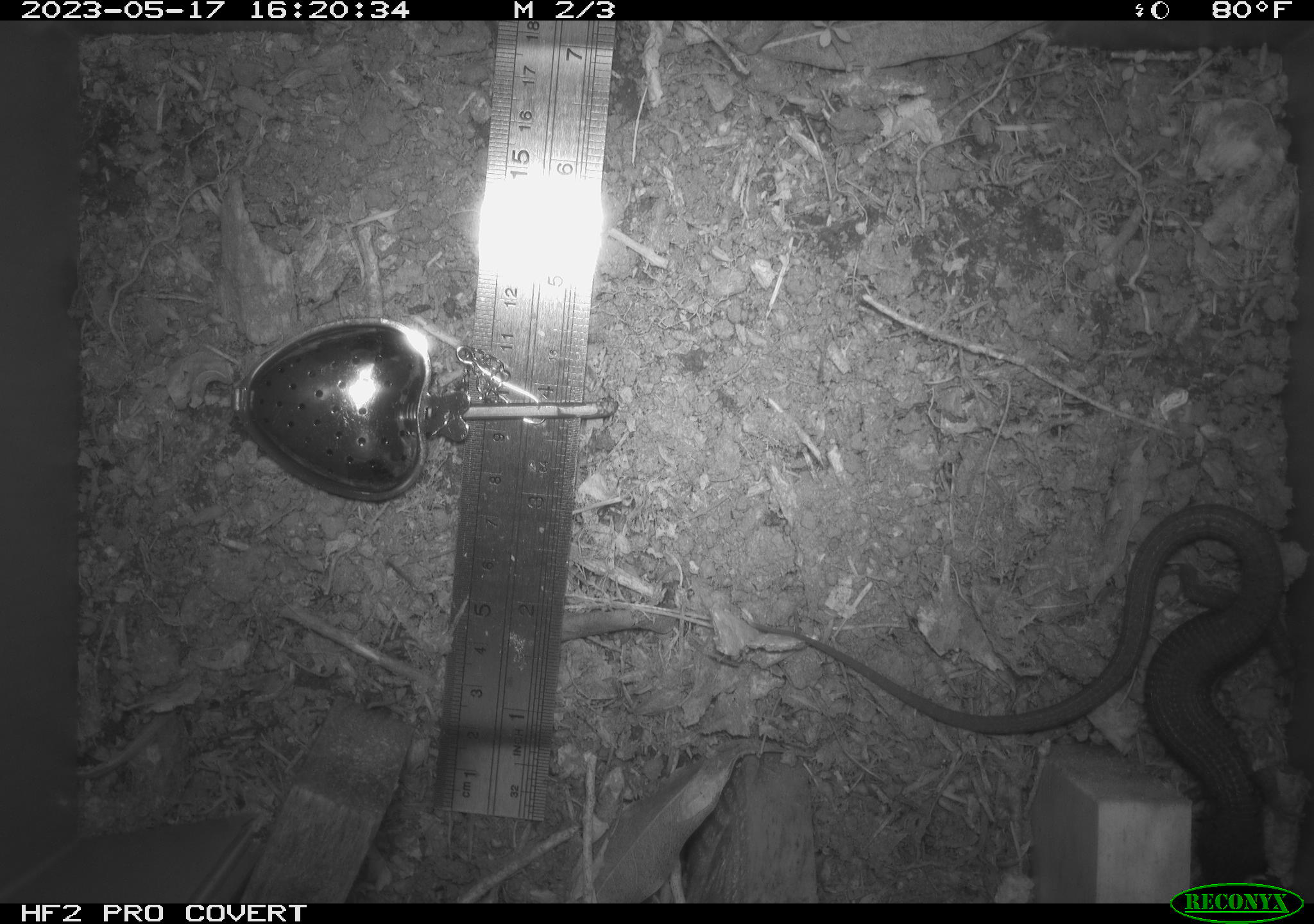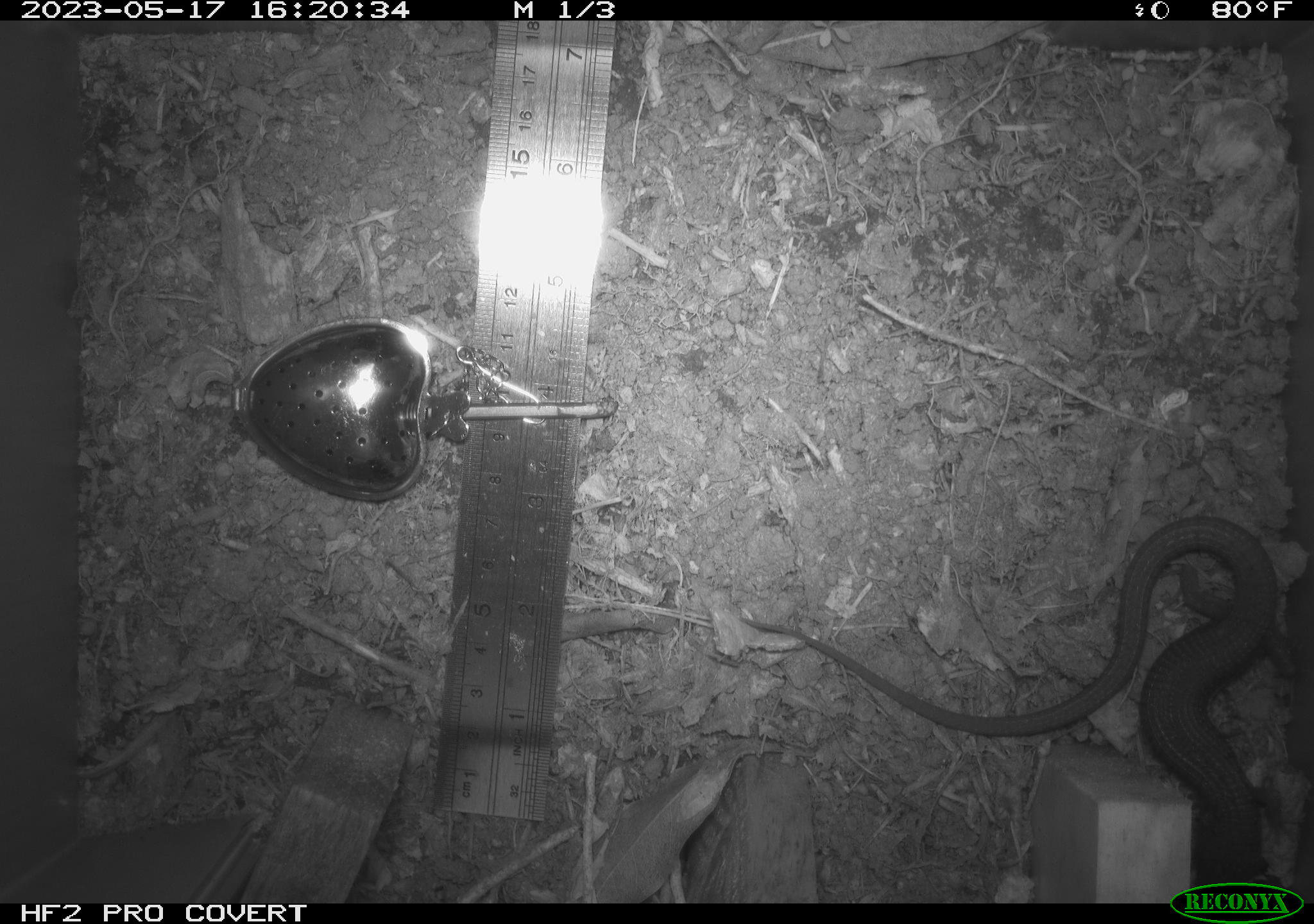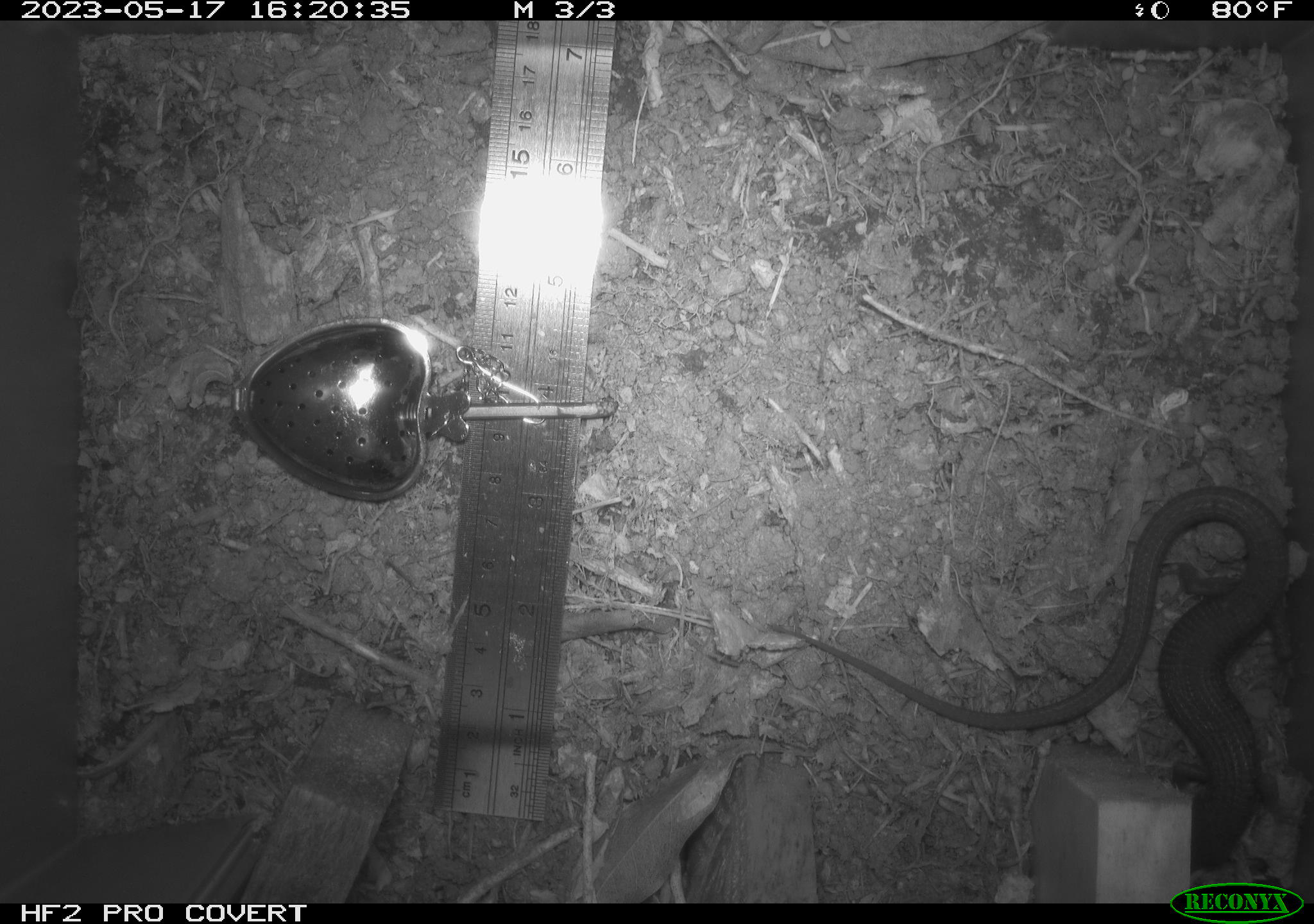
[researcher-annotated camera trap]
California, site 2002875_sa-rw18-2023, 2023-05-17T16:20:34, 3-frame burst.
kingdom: Animalia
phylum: Chordata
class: Reptilia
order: Squamata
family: Anguidae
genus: Elgaria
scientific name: Elgaria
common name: alligator lizards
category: elgaria species